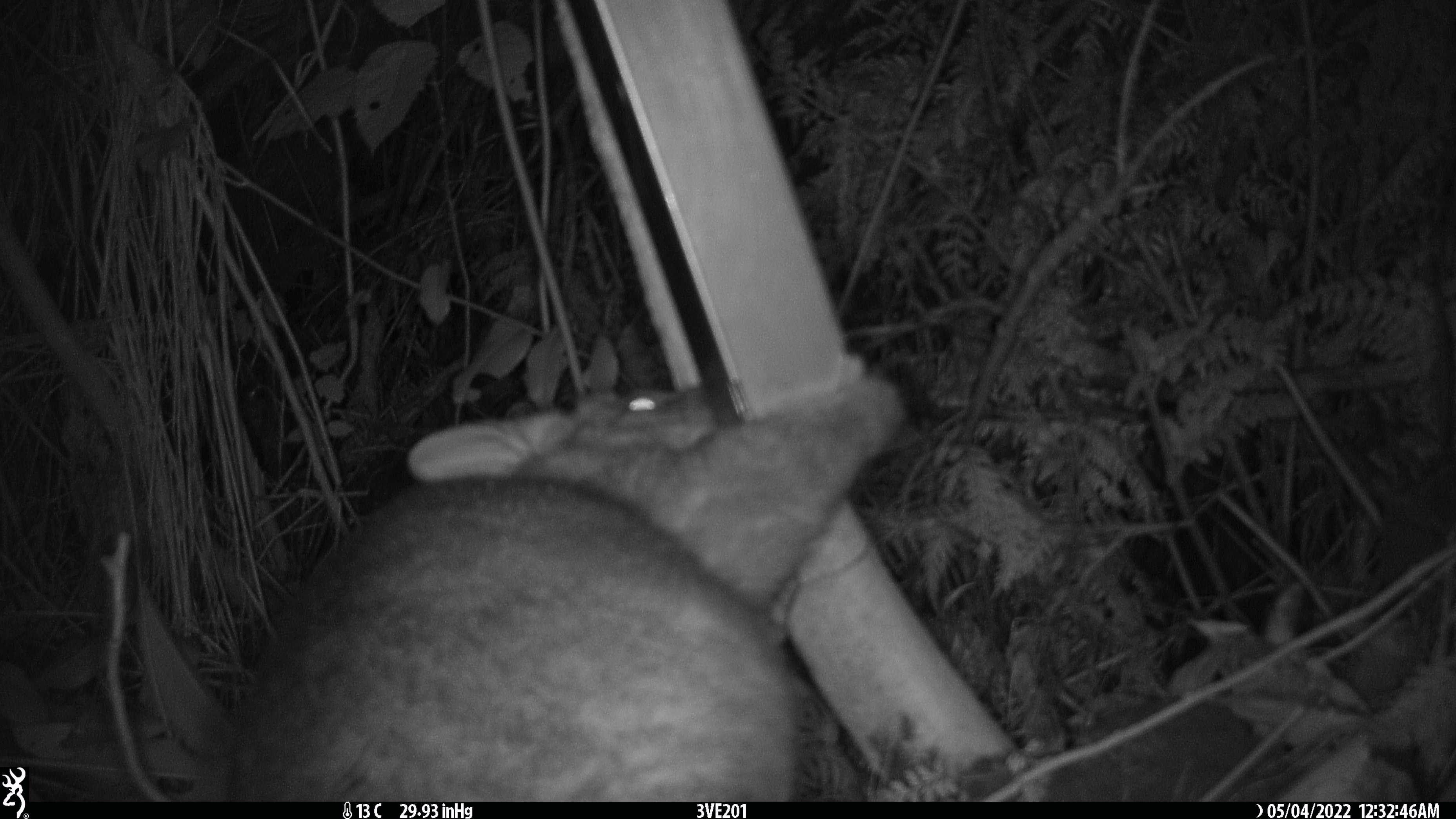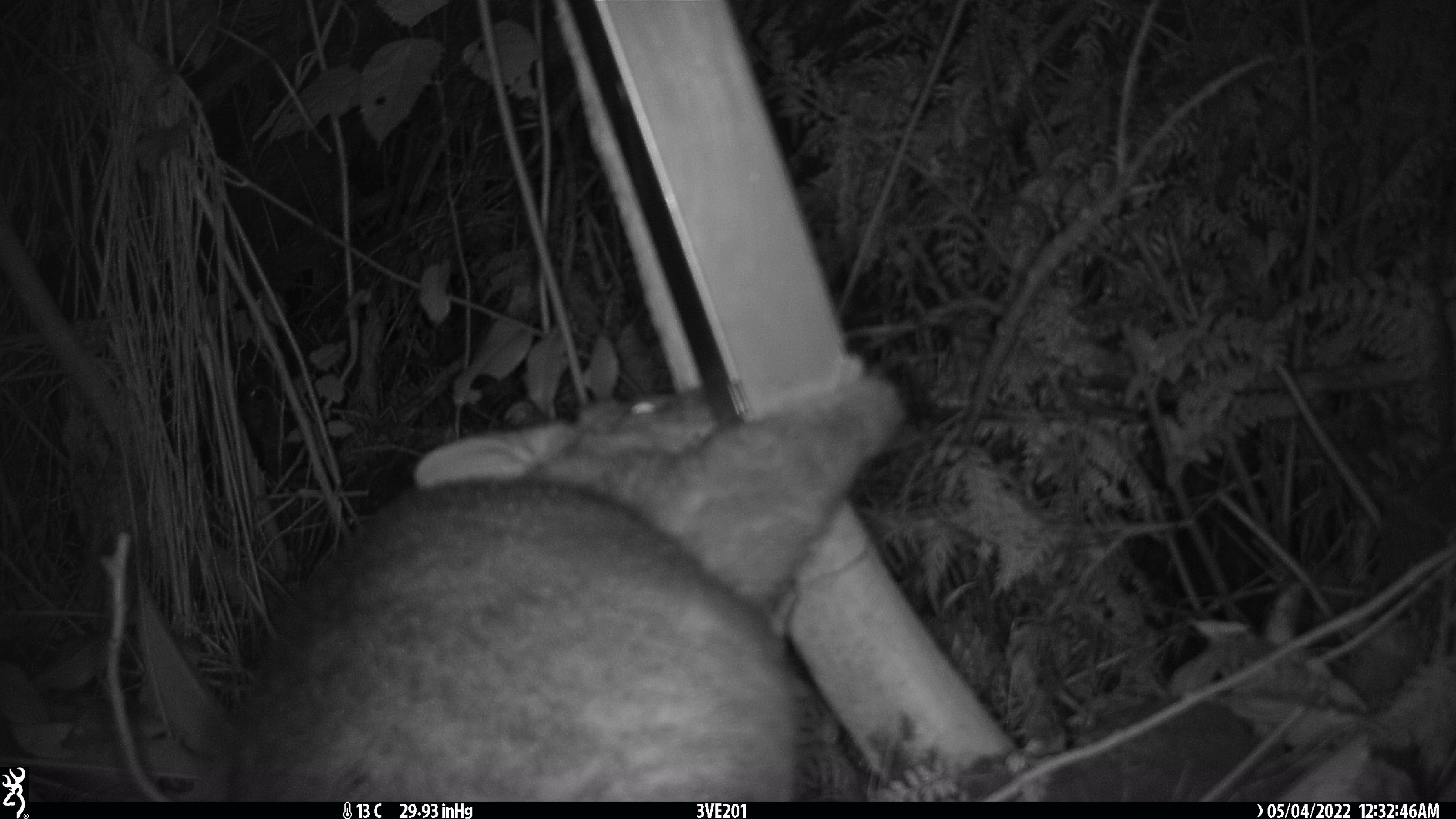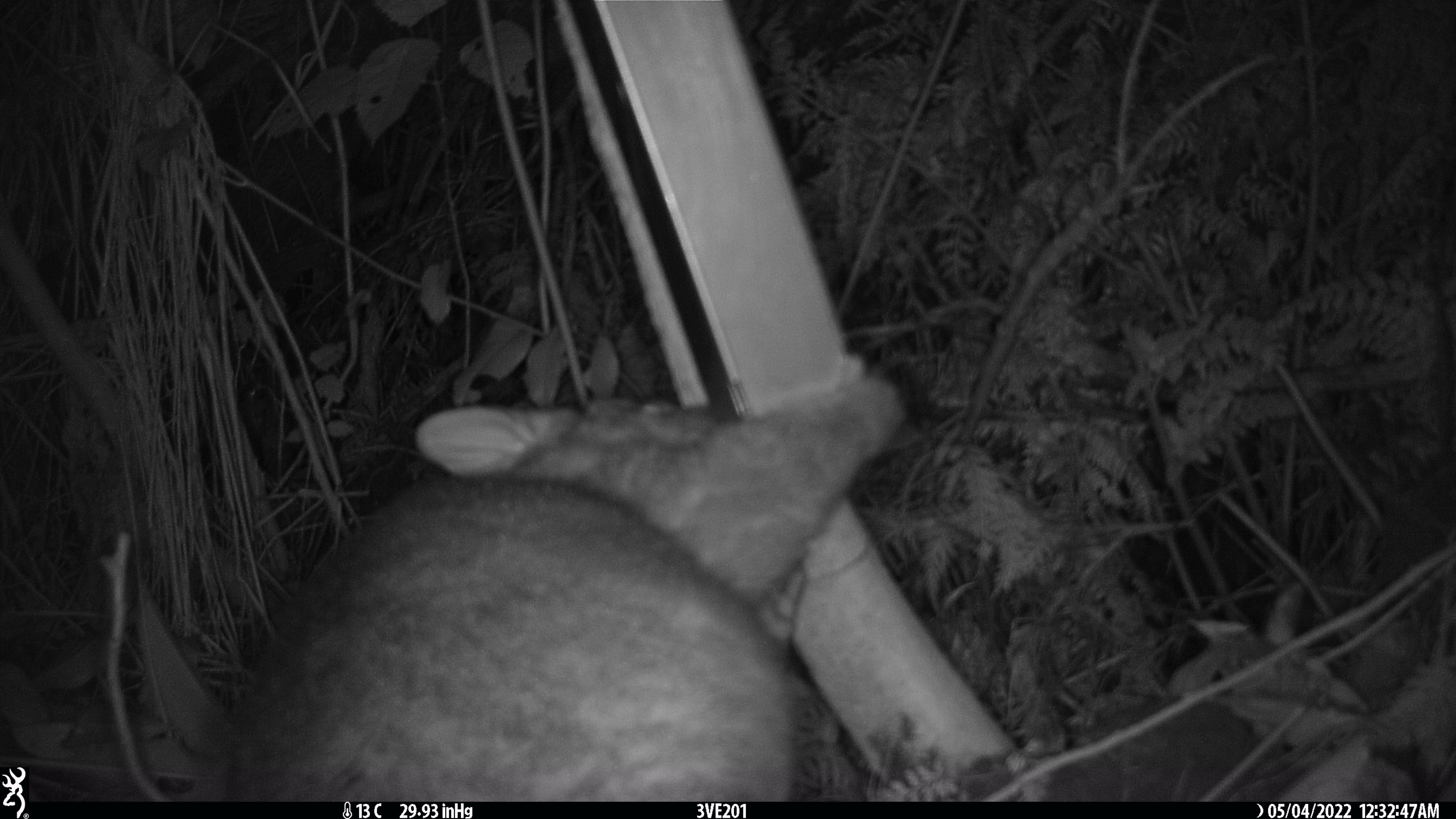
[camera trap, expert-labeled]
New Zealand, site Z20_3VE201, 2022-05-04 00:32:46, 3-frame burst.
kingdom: Animalia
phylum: Chordata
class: Mammalia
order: Diprotodontia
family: Phalangeridae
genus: Trichosurus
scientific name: Trichosurus vulpecula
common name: common brushtail possum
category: possum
Possum (common brushtail possum) (Trichosurus vulpecula).